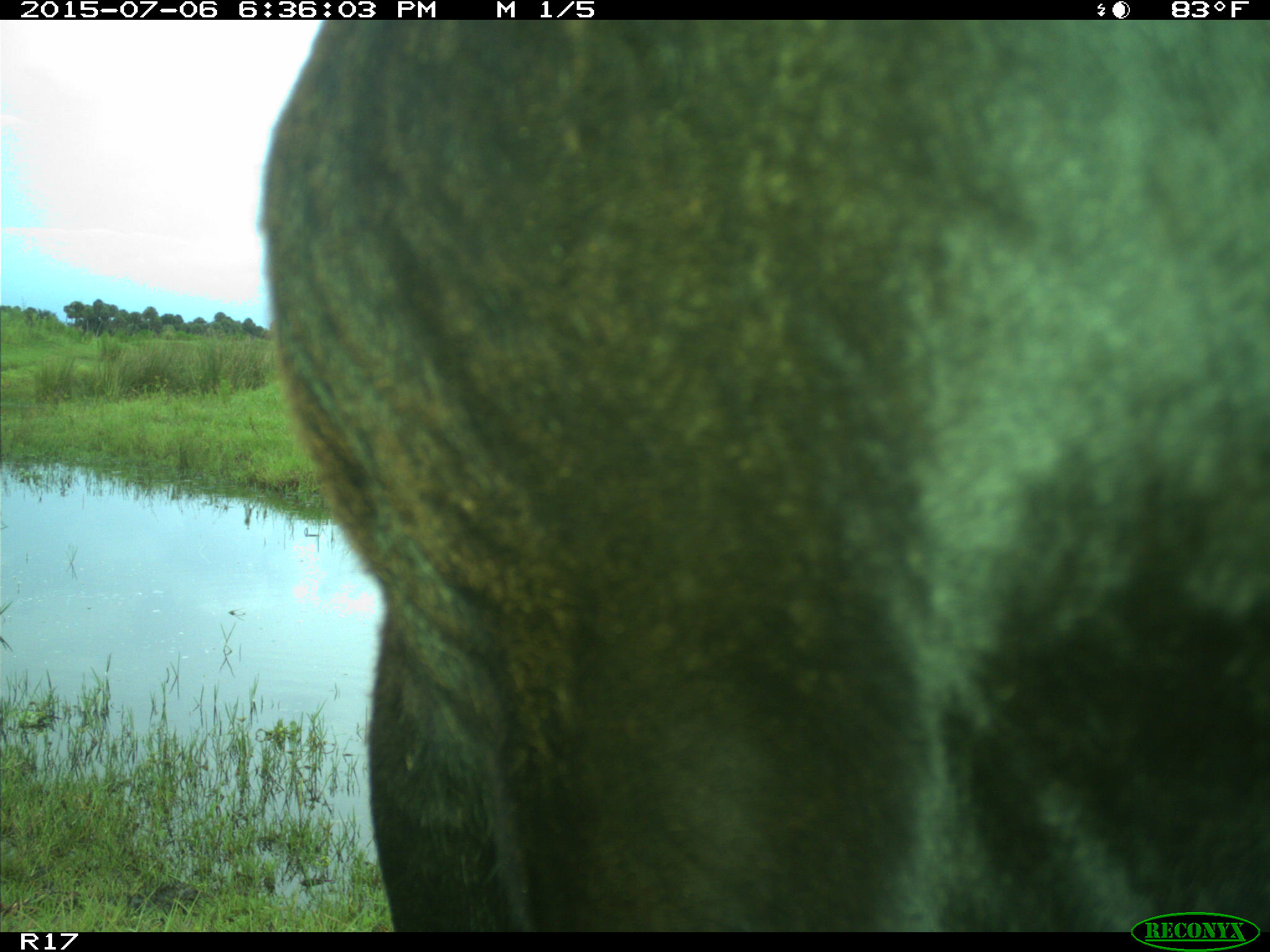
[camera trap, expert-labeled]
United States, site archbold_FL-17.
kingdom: Animalia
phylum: Chordata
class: Mammalia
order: Artiodactyla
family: Bovidae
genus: Bos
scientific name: Bos taurus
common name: domestic cow